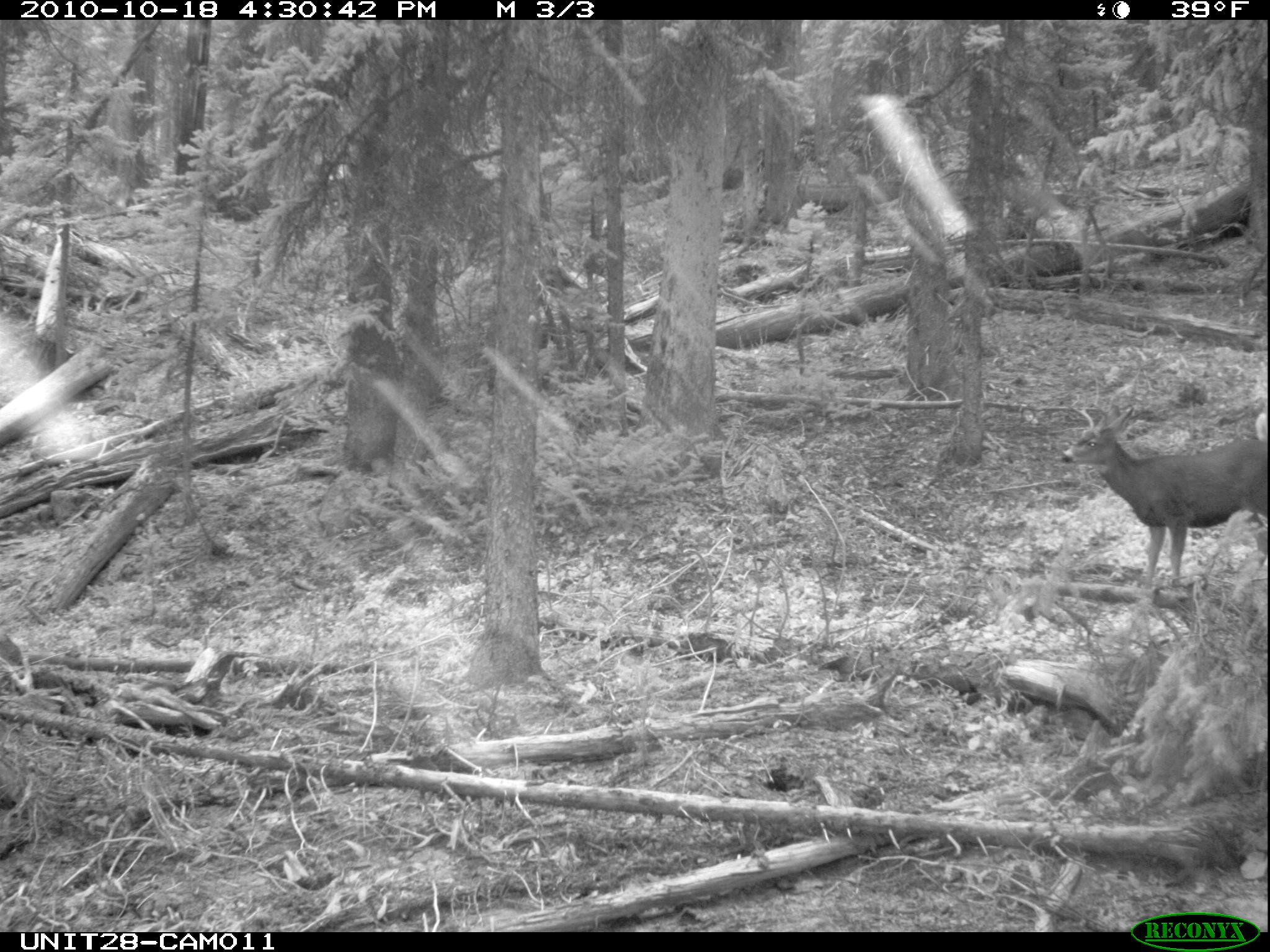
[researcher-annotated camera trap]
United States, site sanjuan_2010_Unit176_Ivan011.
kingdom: Animalia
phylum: Chordata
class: Mammalia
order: Artiodactyla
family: Cervidae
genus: Odocoileus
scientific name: Odocoileus hemionus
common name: mule deer